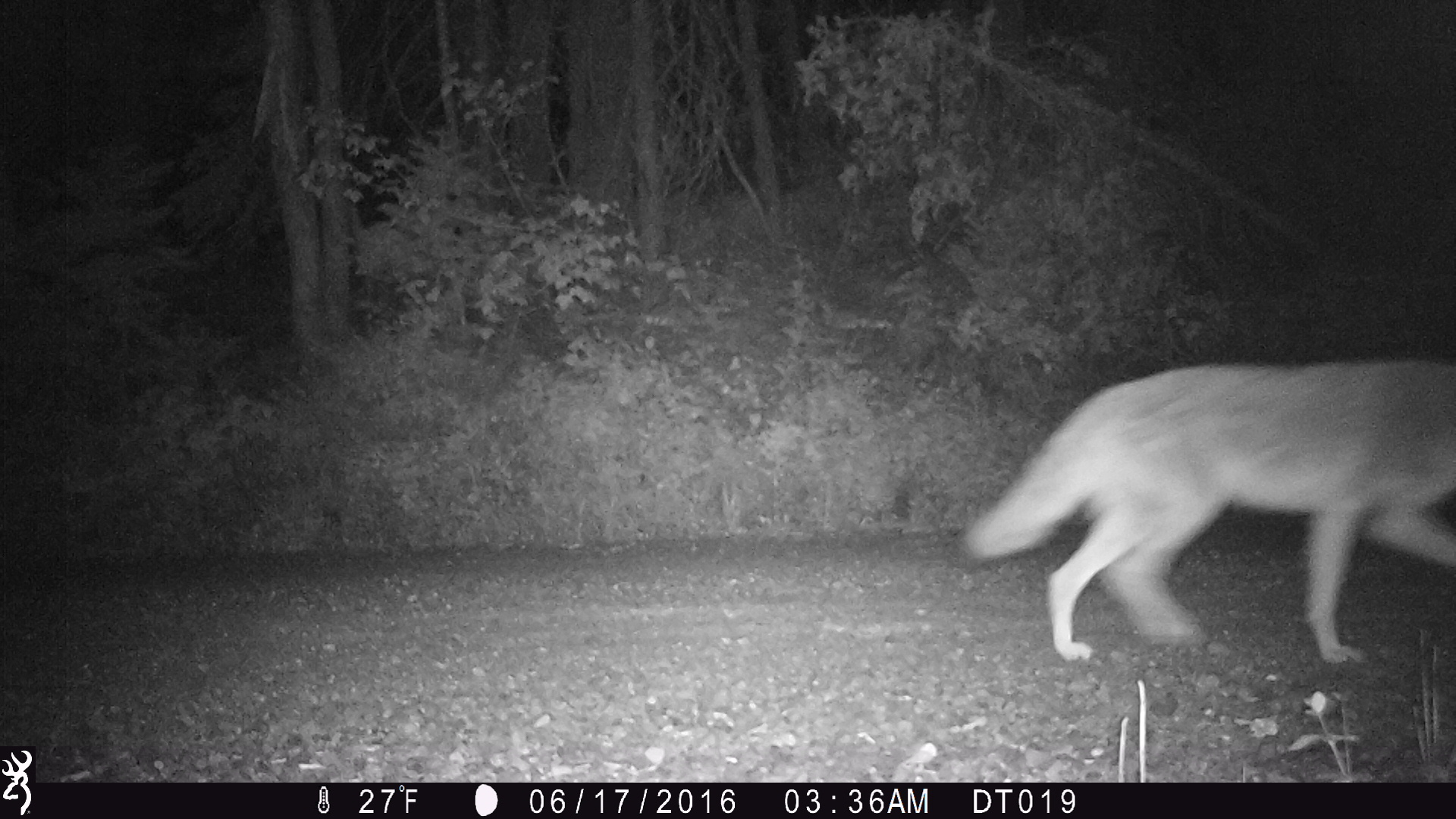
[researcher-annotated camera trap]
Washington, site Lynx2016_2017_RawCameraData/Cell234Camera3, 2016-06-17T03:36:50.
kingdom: Animalia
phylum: Chordata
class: Mammalia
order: Carnivora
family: Canidae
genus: Canis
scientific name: Canis latrans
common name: coyote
Canis latrans (coyote). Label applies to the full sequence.